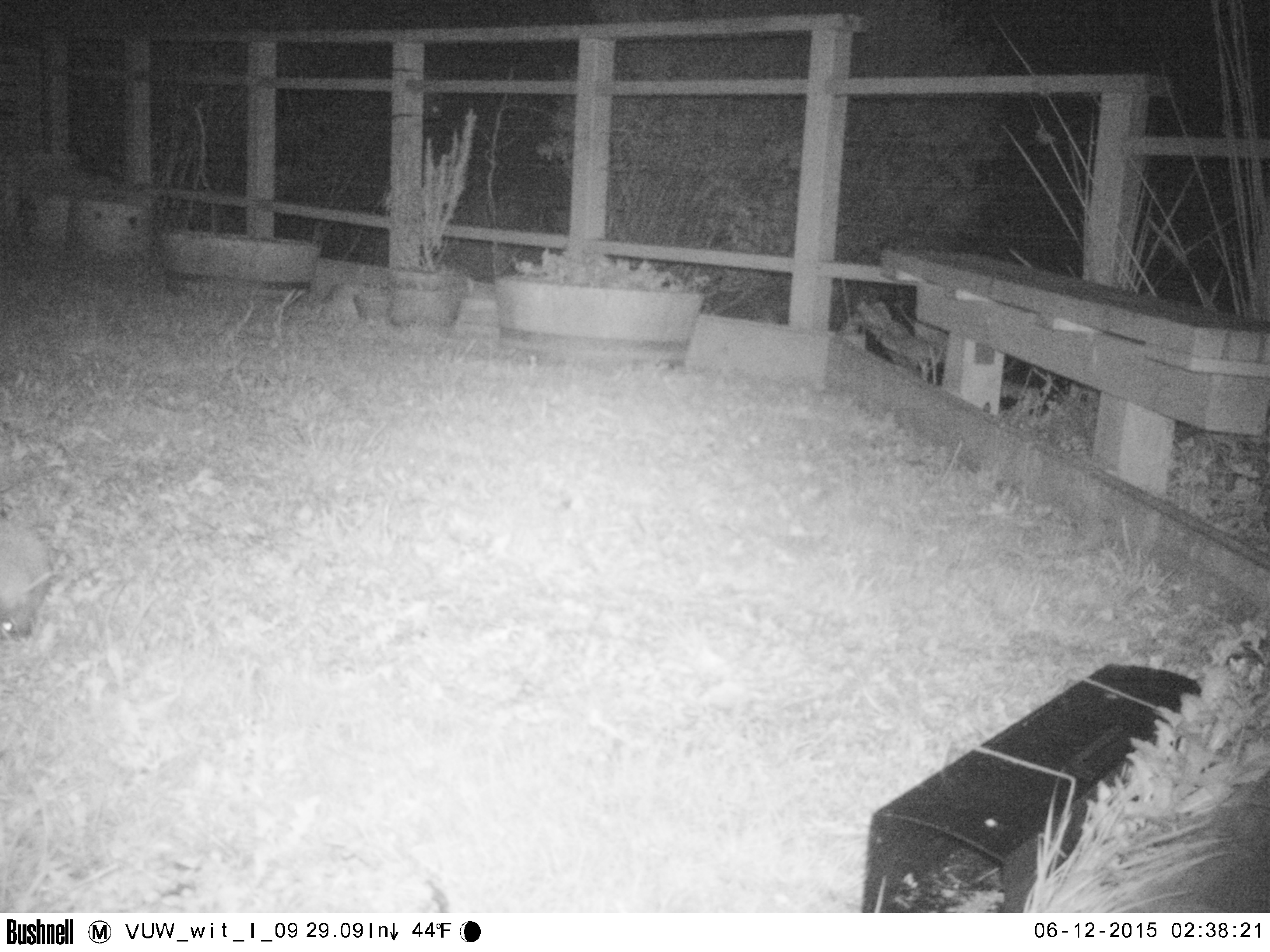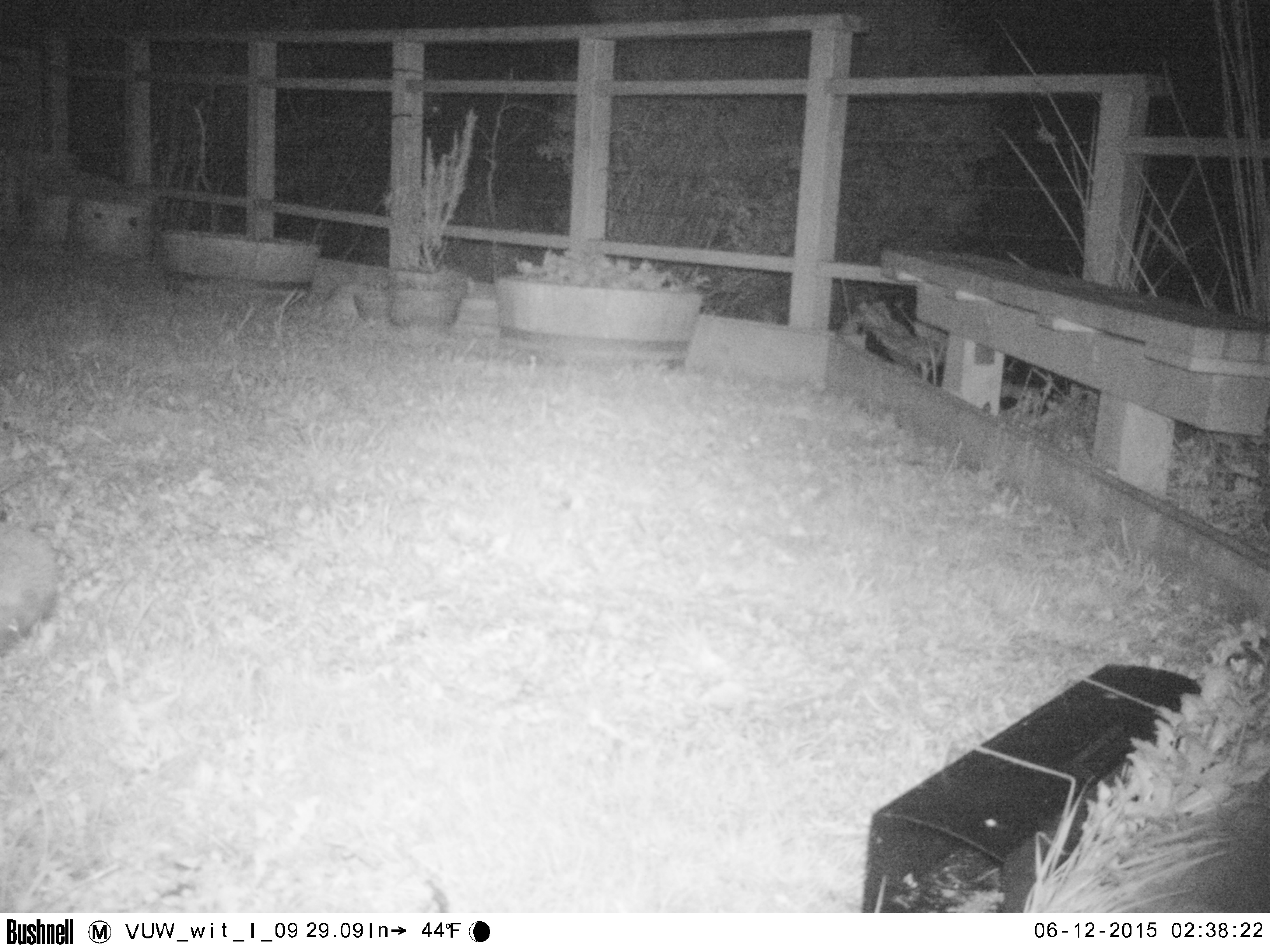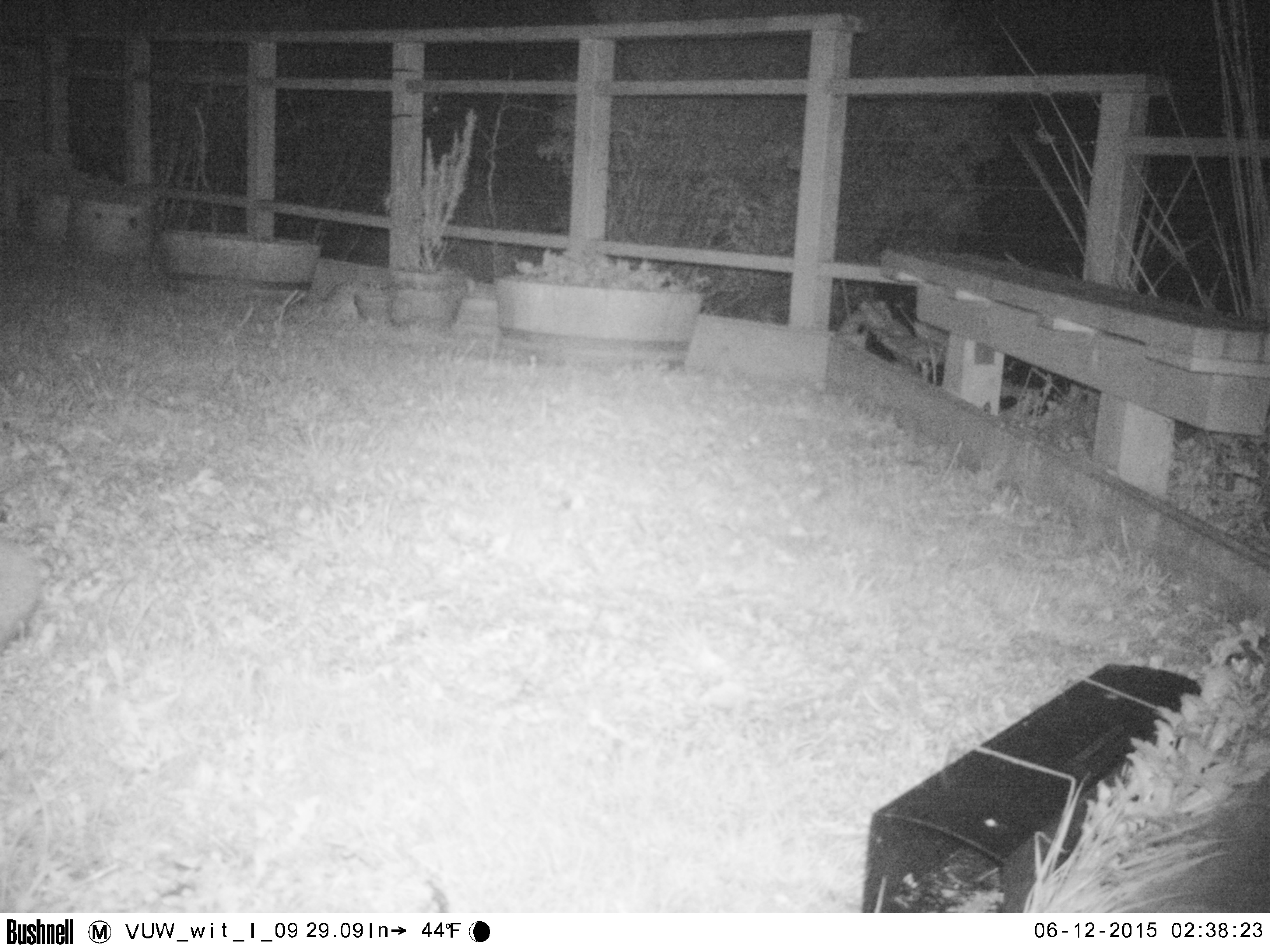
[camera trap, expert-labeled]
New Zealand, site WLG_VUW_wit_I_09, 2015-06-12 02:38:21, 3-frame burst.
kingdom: Animalia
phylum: Chordata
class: Mammalia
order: Eulipotyphla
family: Erinaceidae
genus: Erinaceus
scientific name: Erinaceus europaeus europaeus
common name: european hedgehog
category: hedgehog